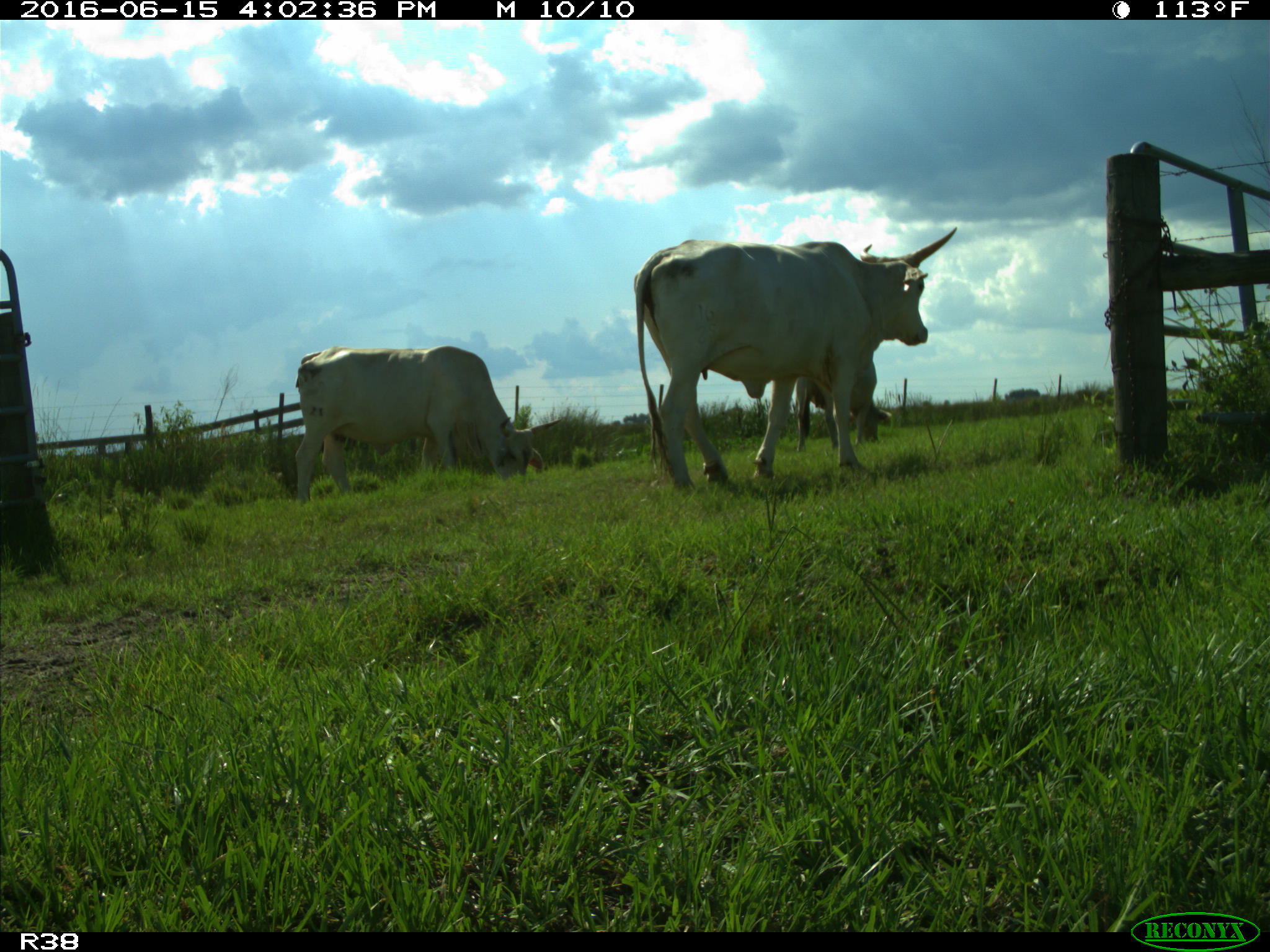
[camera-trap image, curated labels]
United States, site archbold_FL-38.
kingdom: Animalia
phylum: Chordata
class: Mammalia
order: Artiodactyla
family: Bovidae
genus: Bos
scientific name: Bos taurus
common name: domestic cow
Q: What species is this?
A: Bos taurus (domestic cow).